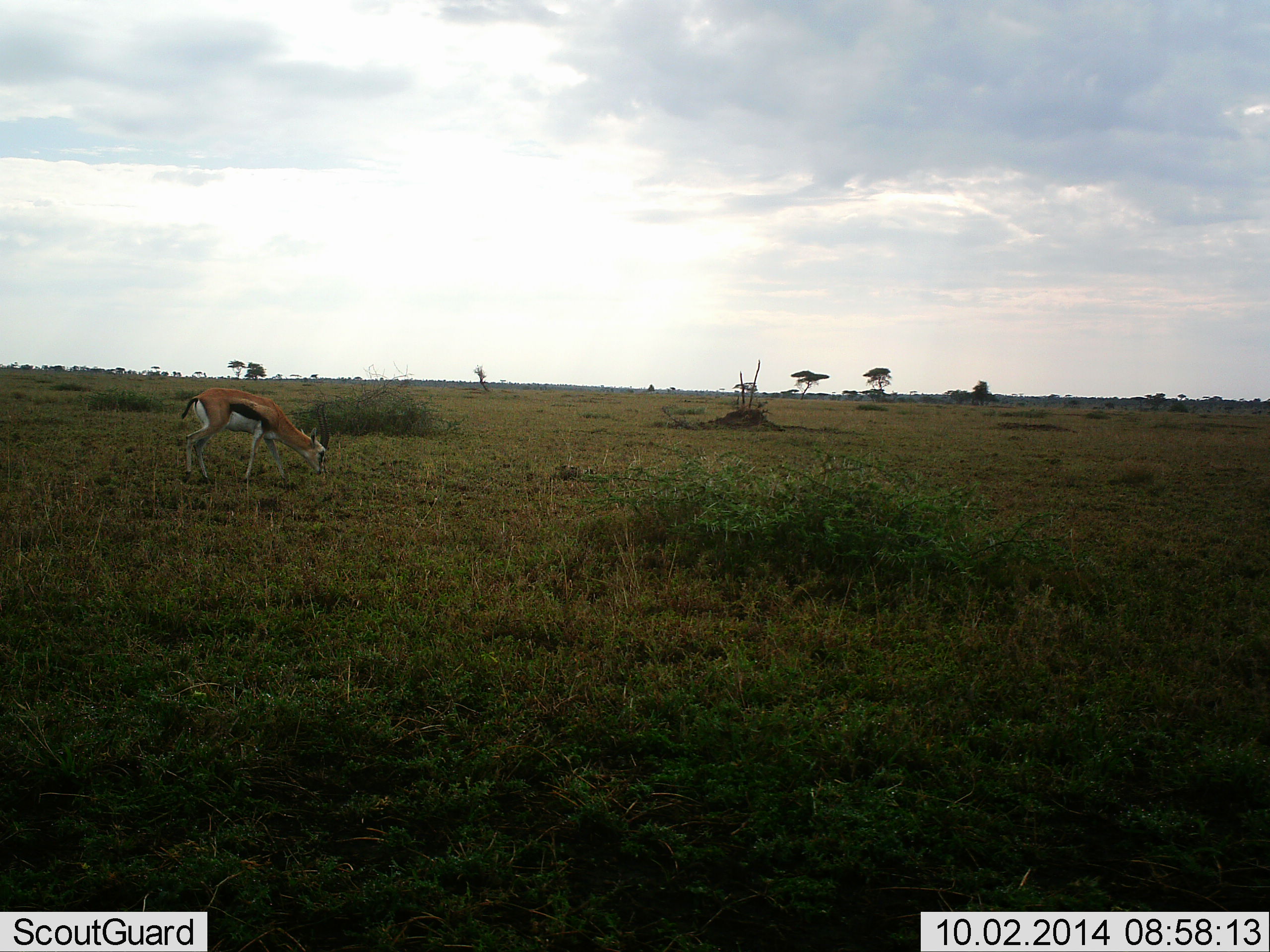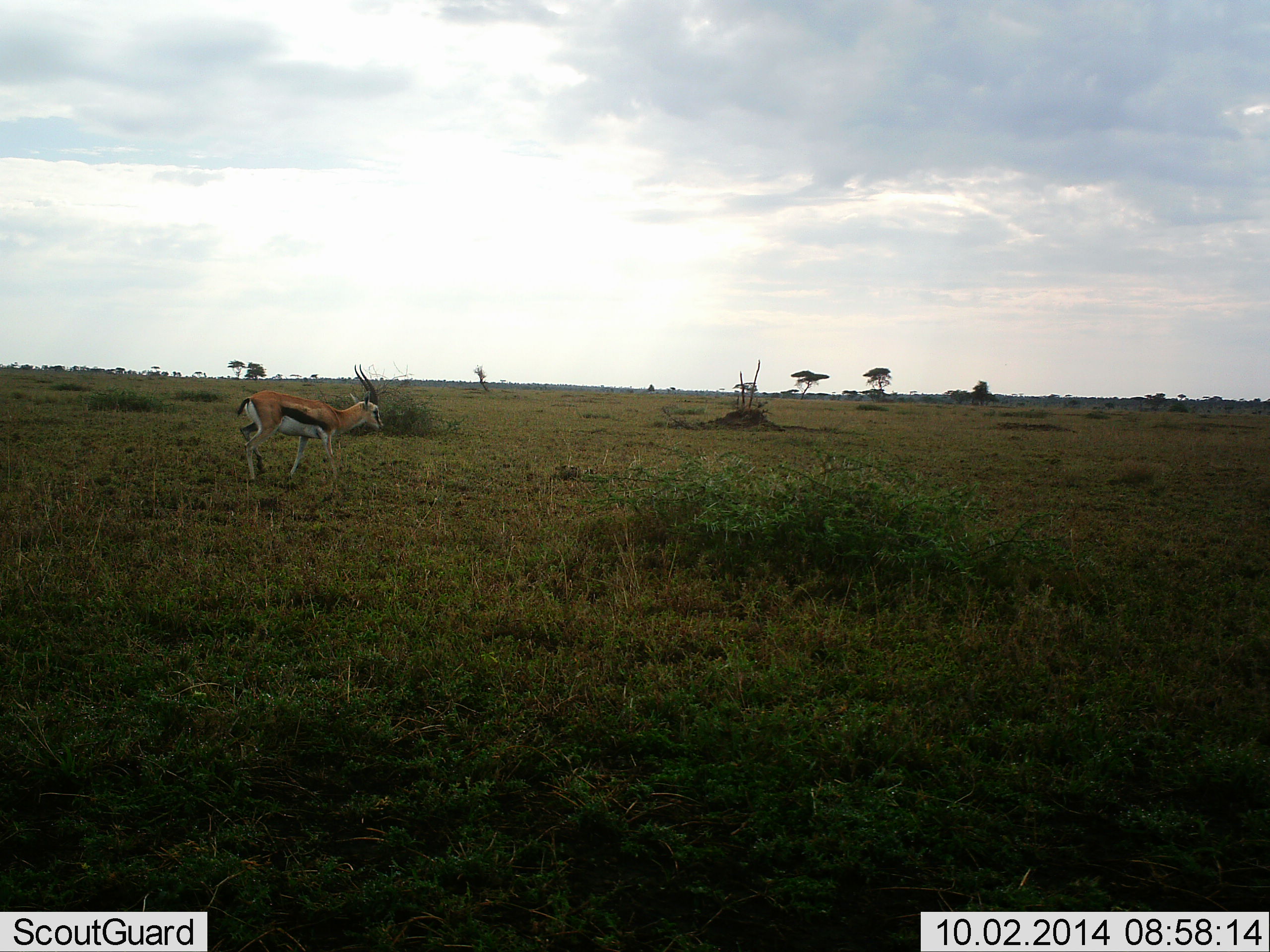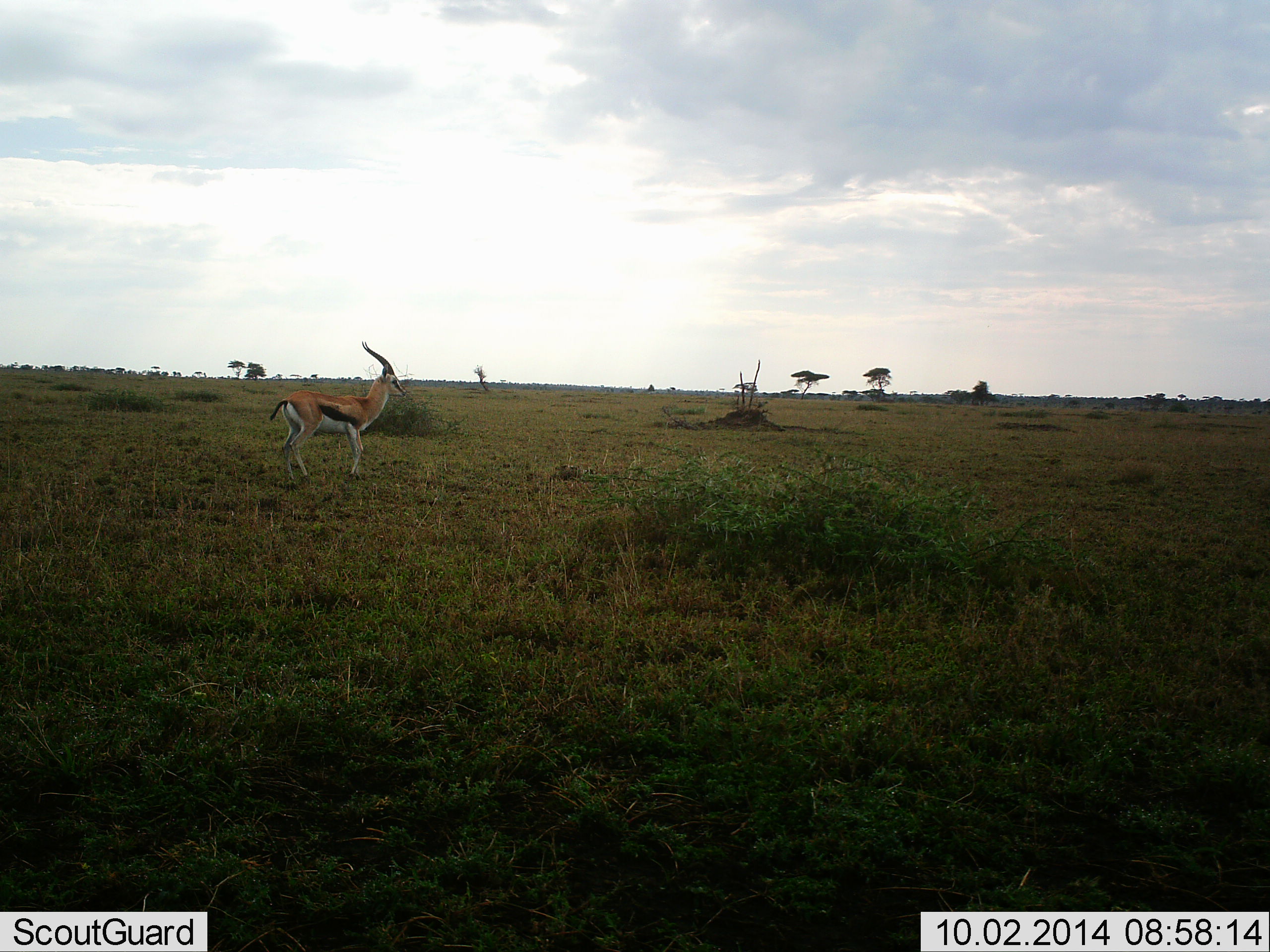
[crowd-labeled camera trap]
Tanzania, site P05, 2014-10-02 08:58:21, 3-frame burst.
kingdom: Animalia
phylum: Chordata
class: Mammalia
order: Artiodactyla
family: Bovidae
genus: Eudorcas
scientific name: Eudorcas thomsonii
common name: thomson's gazelle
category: gazellethomsons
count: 1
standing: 0%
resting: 0%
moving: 90%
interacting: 0%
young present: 0%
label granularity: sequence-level